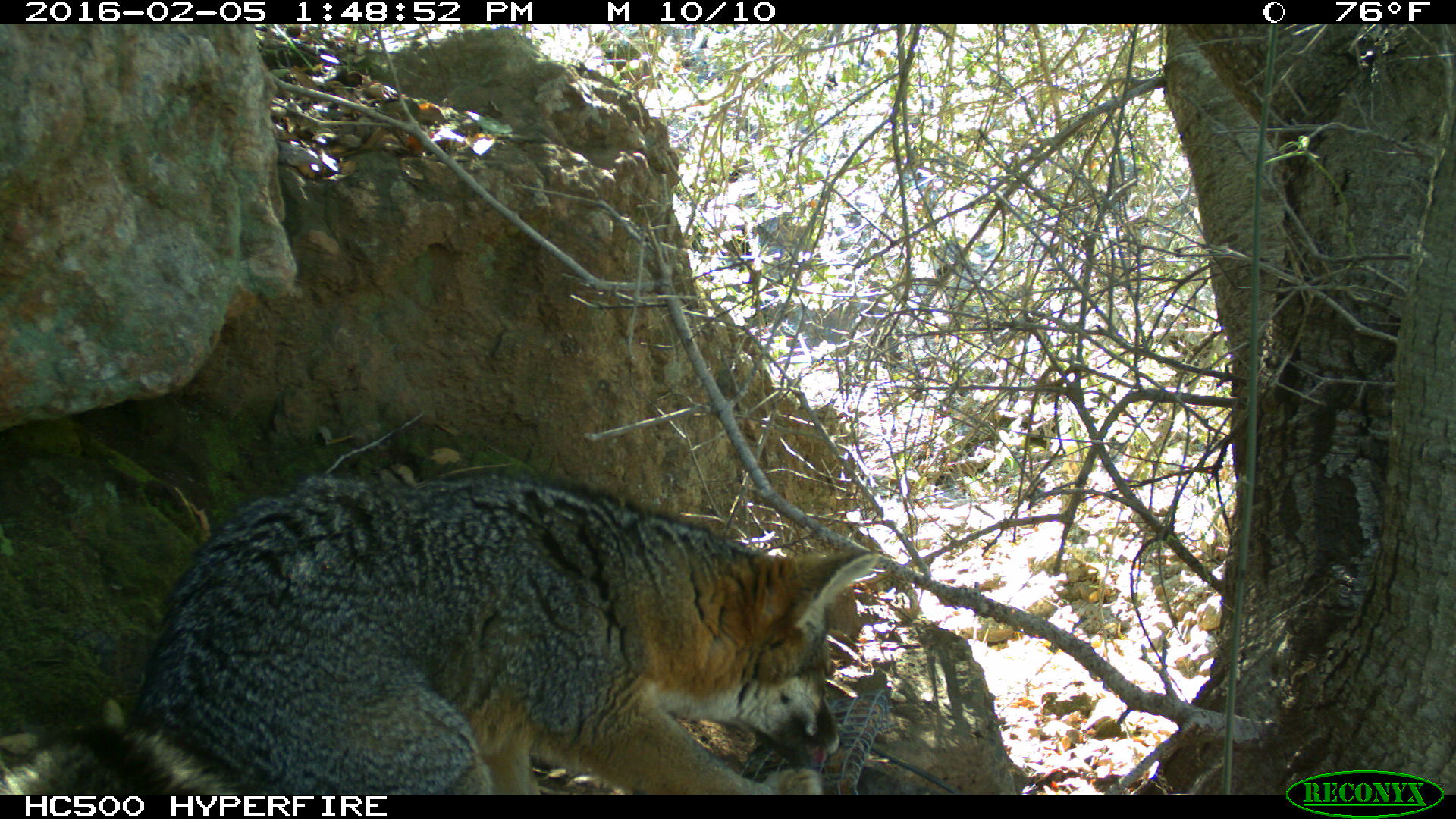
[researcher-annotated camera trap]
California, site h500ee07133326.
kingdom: Animalia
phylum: Chordata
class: Mammalia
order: Carnivora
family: Canidae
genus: Urocyon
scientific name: Urocyon littoralis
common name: island fox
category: fox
Fox (island fox) (Urocyon littoralis).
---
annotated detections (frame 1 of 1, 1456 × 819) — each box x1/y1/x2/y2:
fox: 2/478/883/794